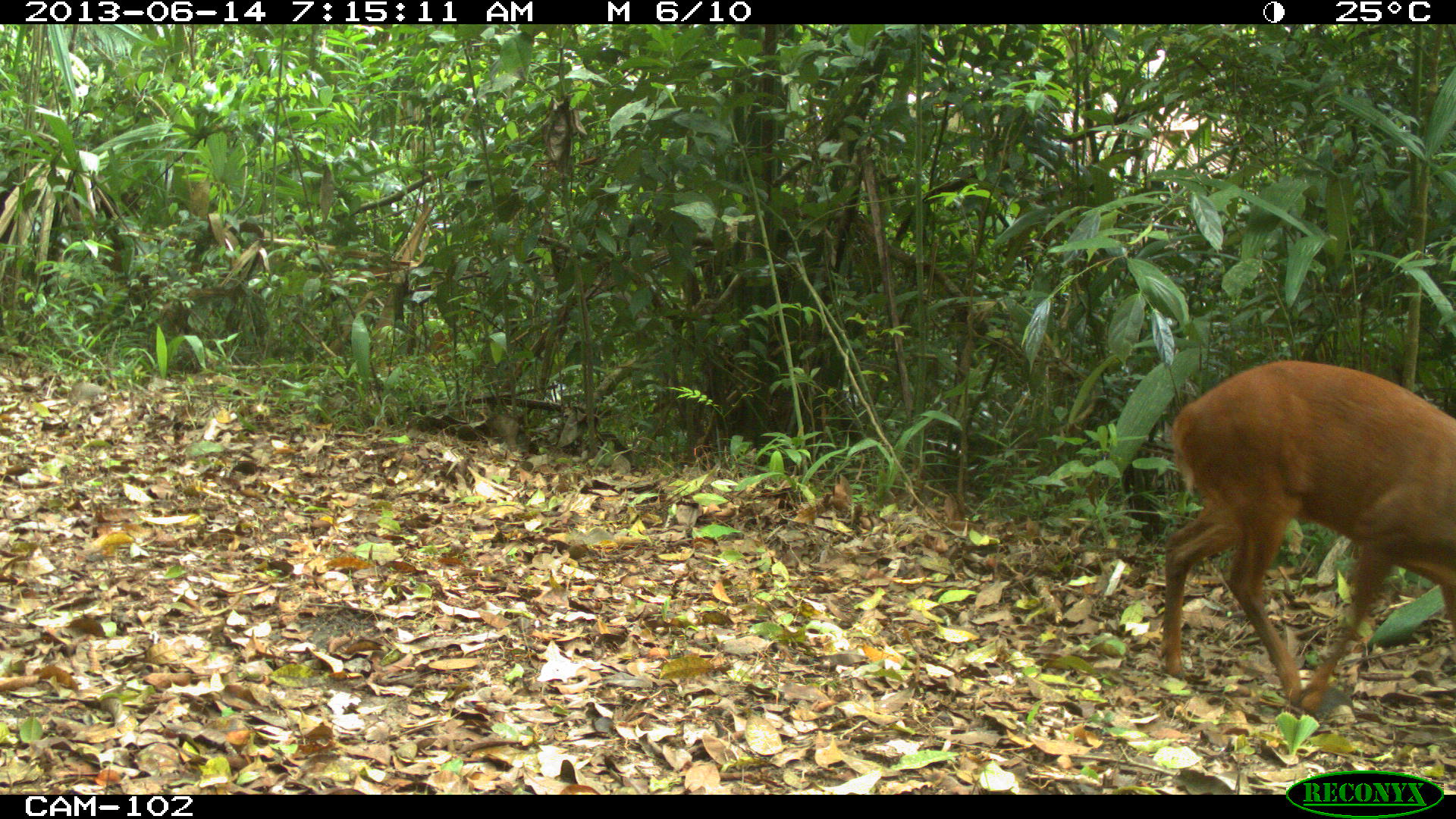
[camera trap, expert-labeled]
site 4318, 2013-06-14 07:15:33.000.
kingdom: Animalia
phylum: Chordata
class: Mammalia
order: Artiodactyla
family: Cervidae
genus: Mazama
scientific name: Mazama temama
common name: central american red brocket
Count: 1.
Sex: male.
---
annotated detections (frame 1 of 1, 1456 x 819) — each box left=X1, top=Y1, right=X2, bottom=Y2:
mazama temama: left=1160, top=354, right=1456, bottom=715